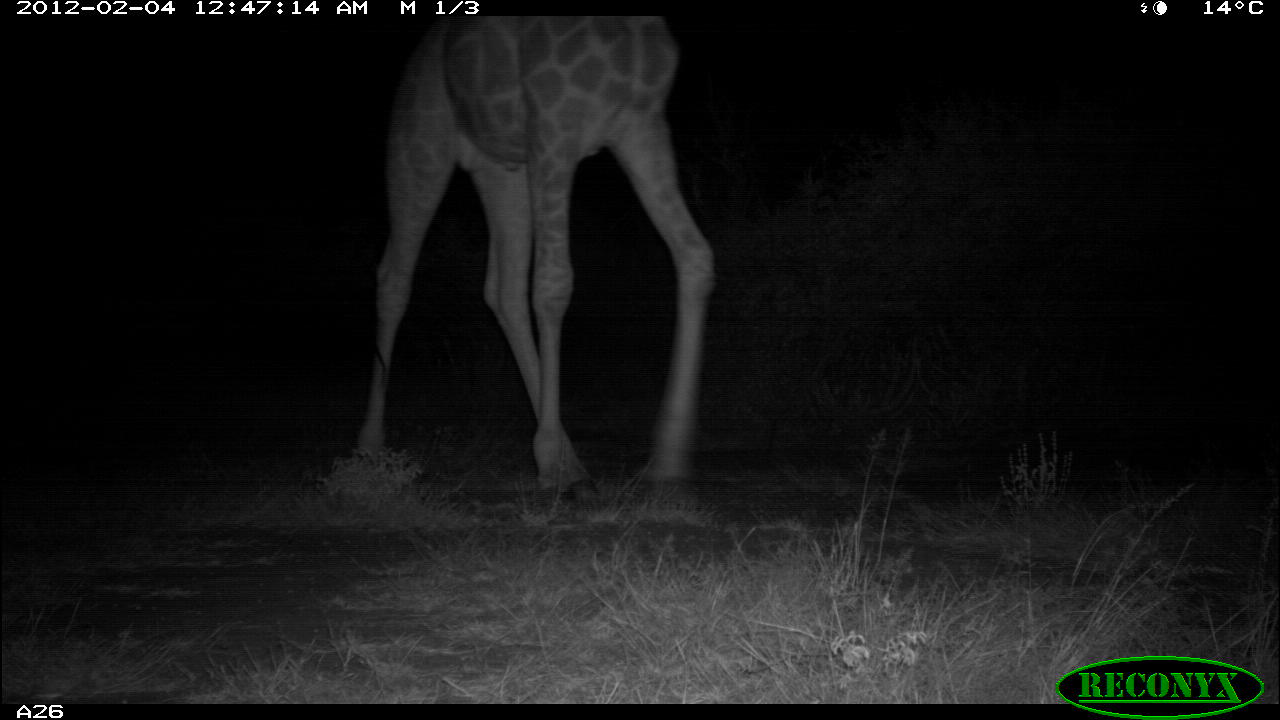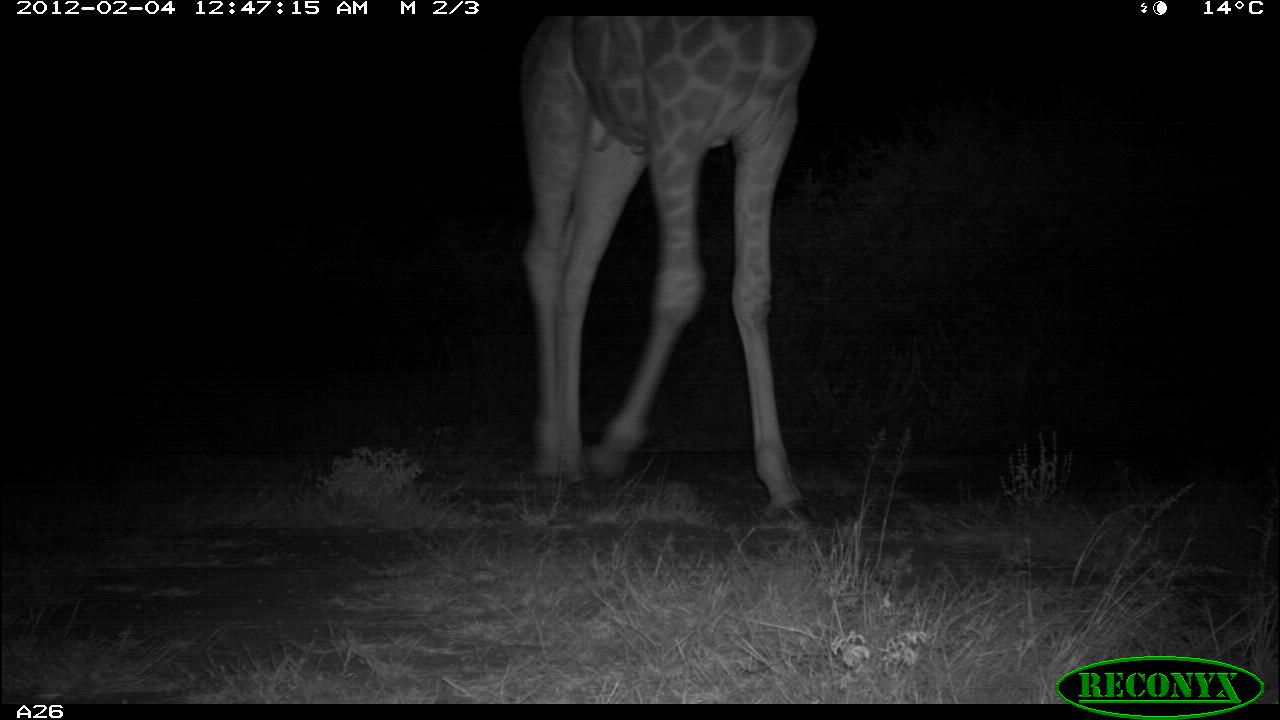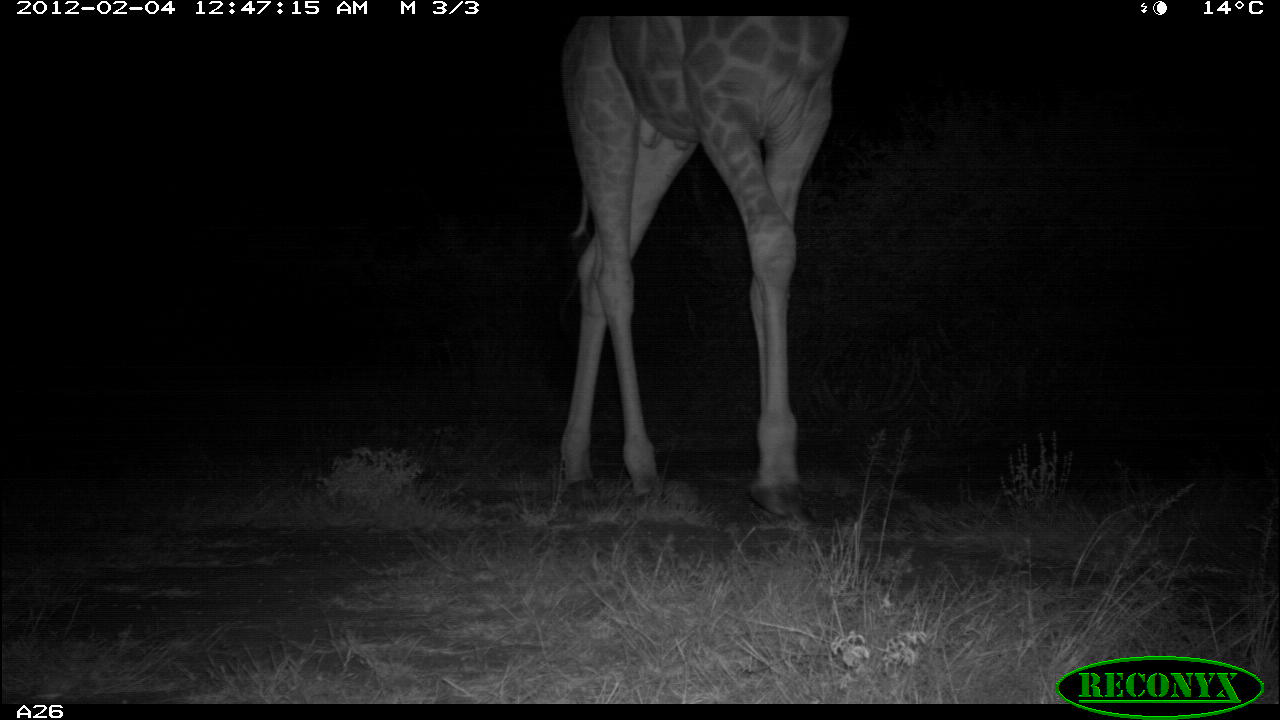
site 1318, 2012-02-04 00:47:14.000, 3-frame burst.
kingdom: Animalia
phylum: Chordata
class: Mammalia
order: Artiodactyla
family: Giraffidae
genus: Giraffa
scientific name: Giraffa camelopardalis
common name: giraffe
Giraffa camelopardalis (giraffe), count 1.